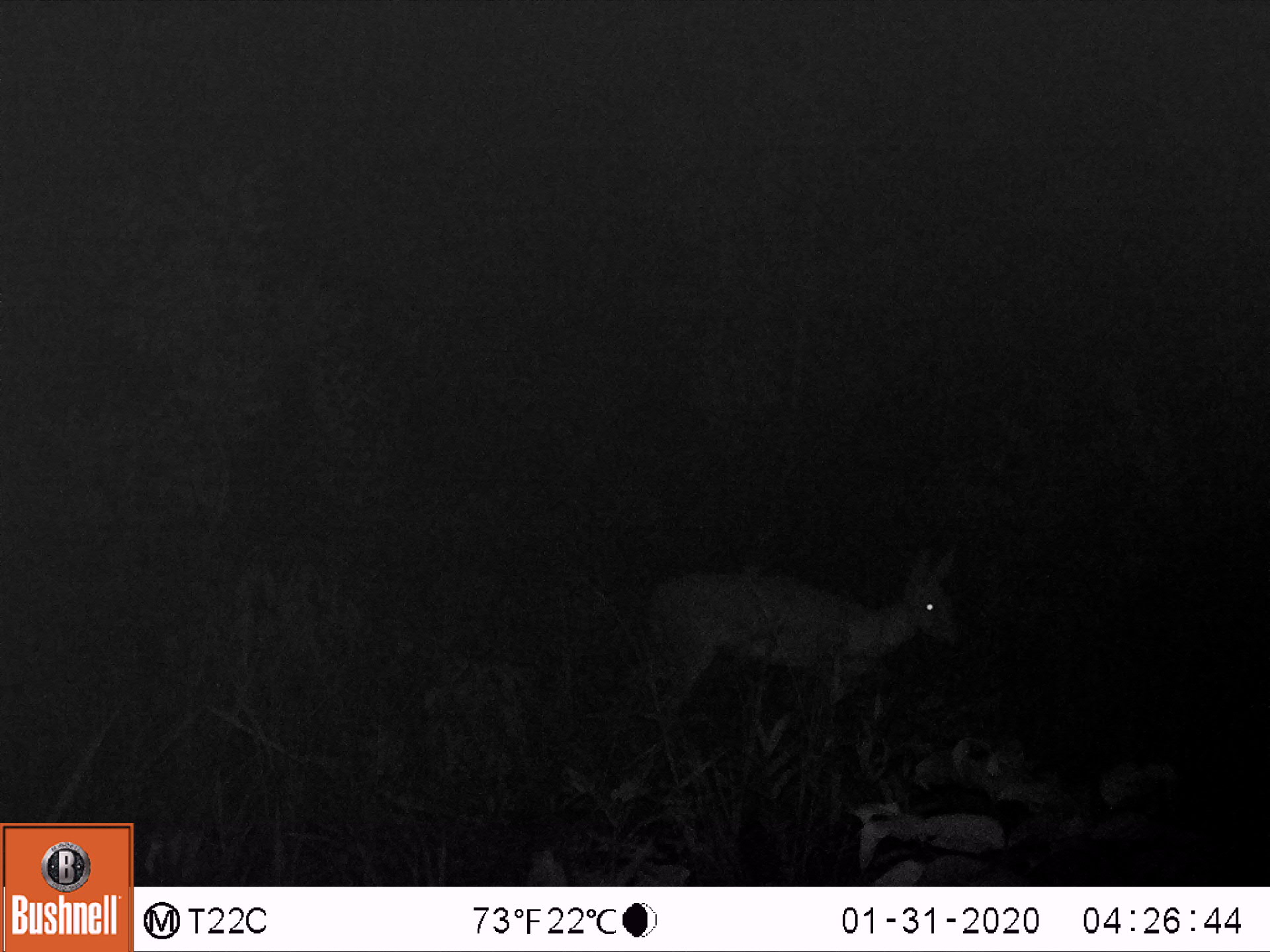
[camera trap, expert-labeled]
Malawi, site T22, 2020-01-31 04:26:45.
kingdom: Animalia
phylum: Chordata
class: Mammalia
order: Artiodactyla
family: Bovidae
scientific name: Antilopinae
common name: small antelope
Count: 1.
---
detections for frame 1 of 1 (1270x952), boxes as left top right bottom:
small antelope: 618 528 975 759